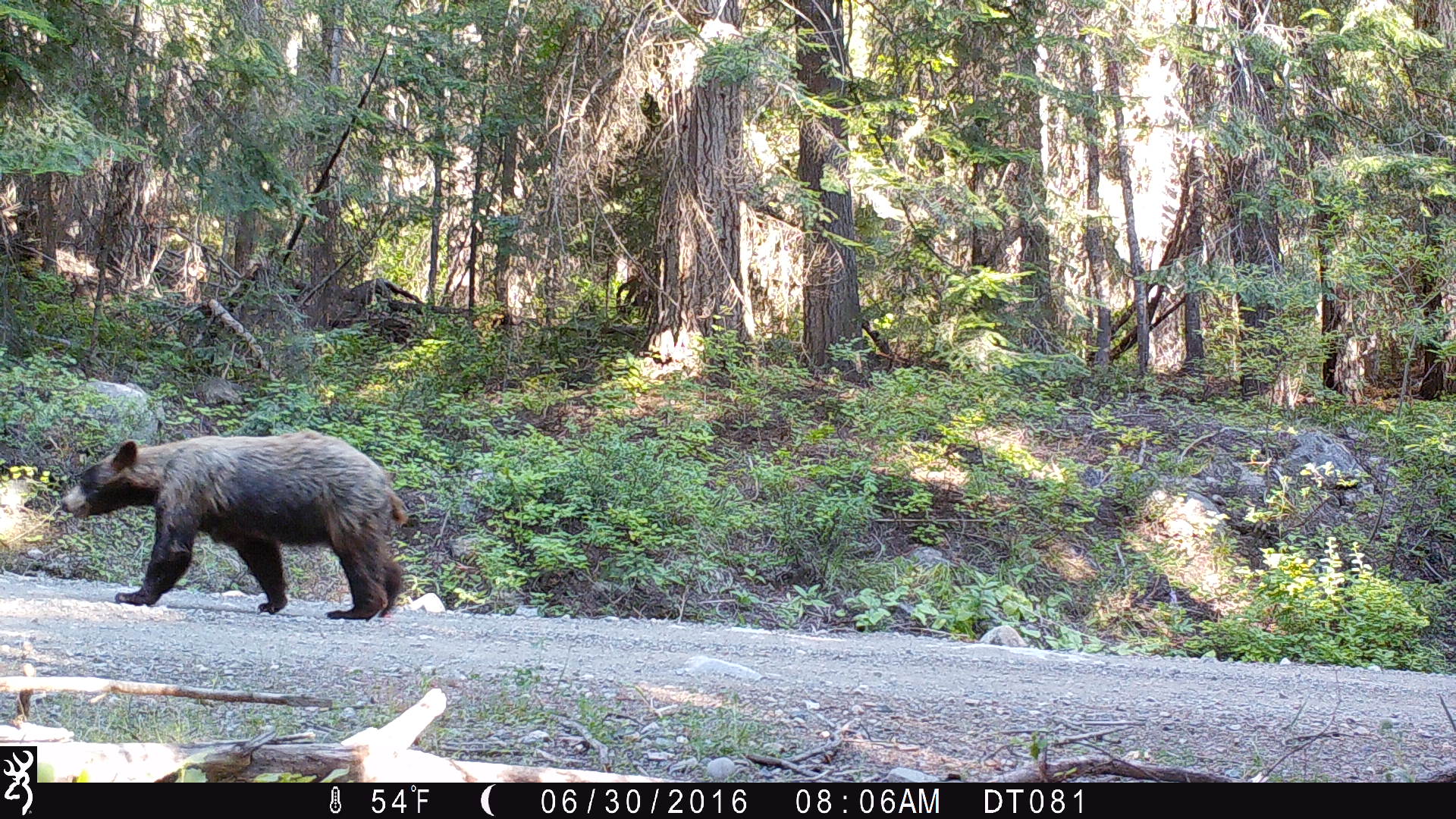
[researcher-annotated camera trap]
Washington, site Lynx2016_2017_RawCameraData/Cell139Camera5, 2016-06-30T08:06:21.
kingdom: Animalia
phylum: Chordata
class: Mammalia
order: Carnivora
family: Ursidae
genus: Ursus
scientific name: Ursus americanus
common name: american black bear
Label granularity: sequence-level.